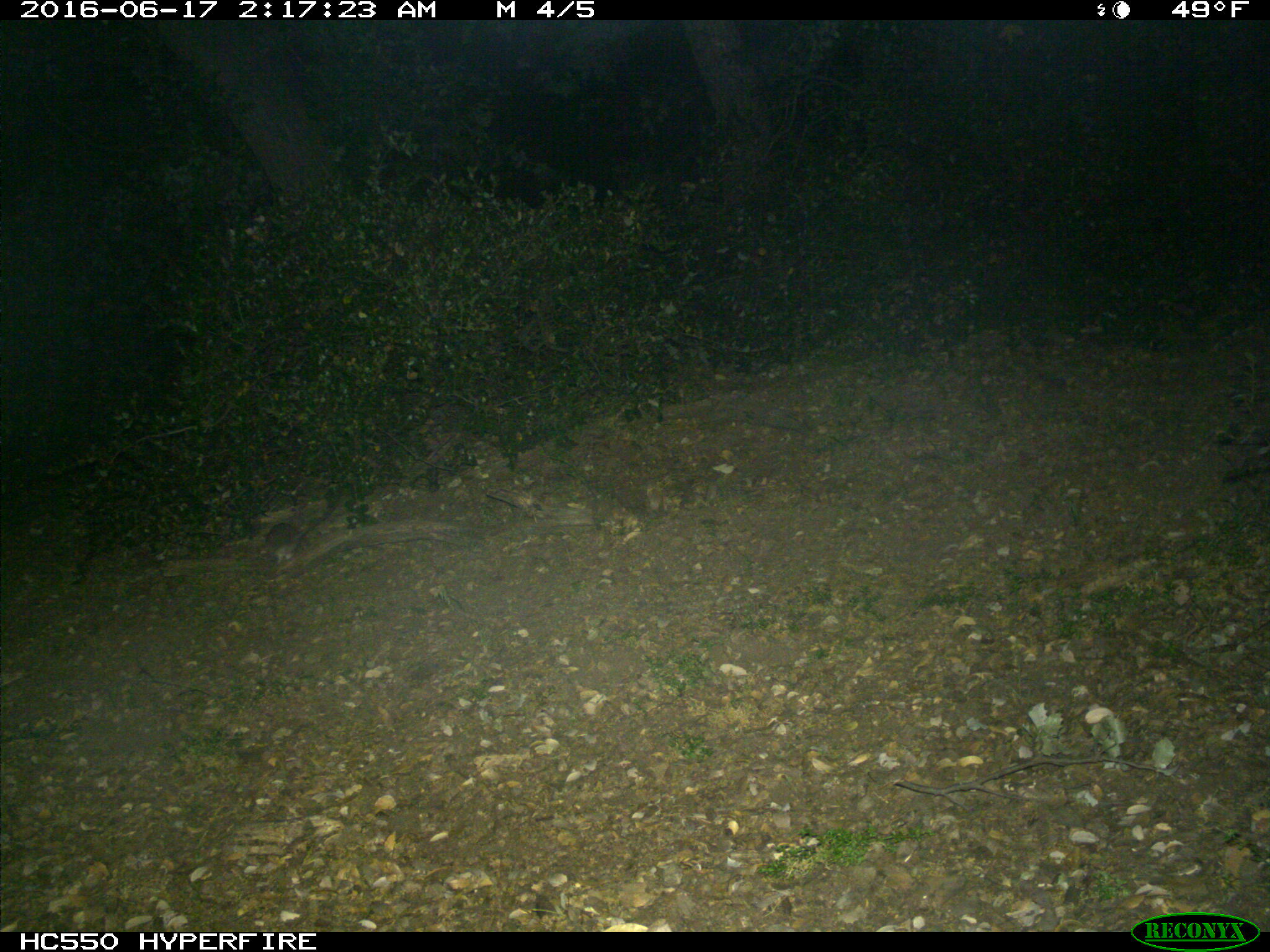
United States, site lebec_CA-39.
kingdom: Animalia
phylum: Chordata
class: Mammalia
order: Rodentia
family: Cricetidae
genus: Neotoma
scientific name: Neotoma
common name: pack rat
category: unidentified pack rat